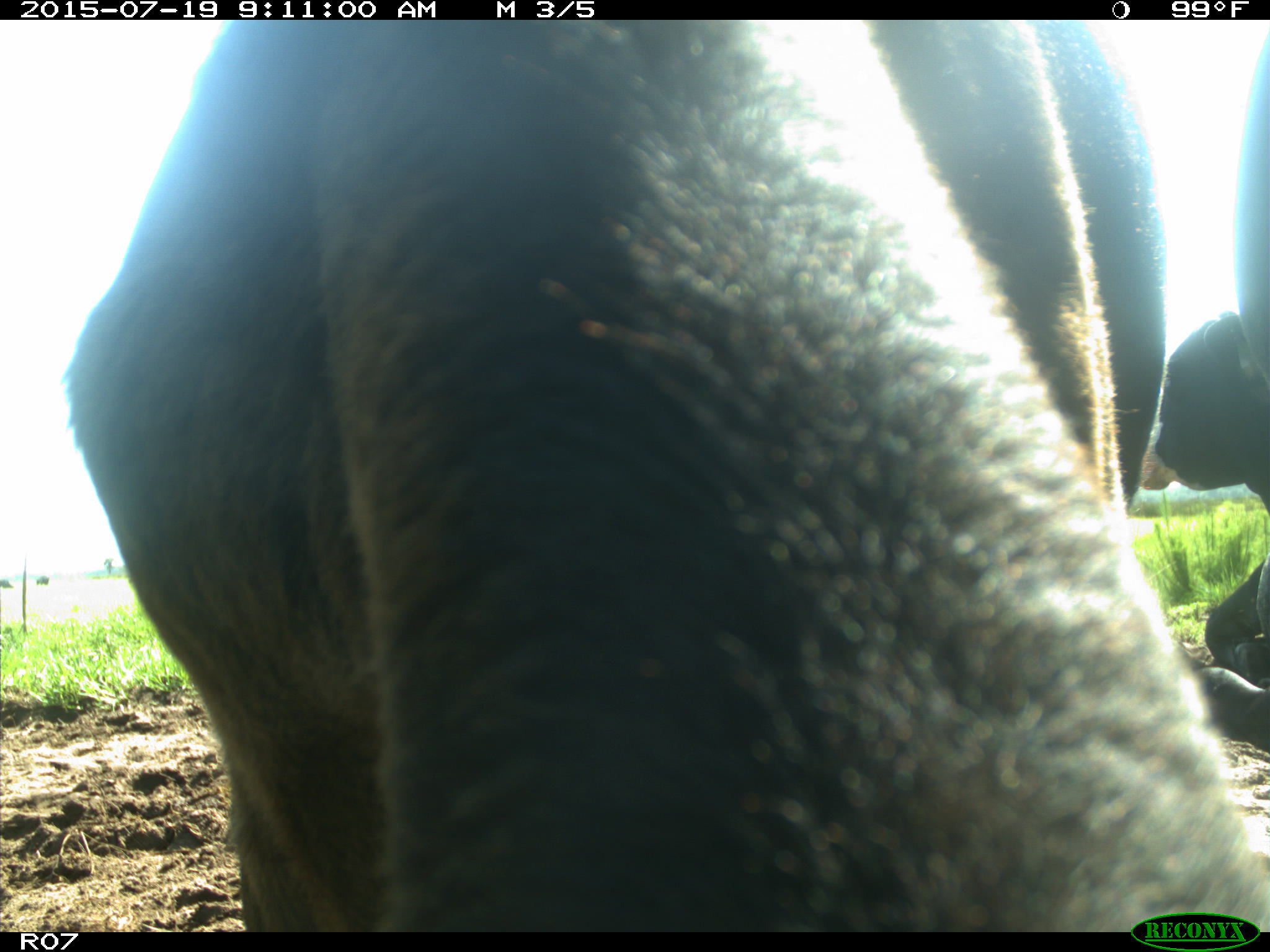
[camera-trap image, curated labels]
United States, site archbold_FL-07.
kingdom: Animalia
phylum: Chordata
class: Mammalia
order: Artiodactyla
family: Bovidae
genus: Bos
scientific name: Bos taurus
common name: domestic cow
Bos taurus (domestic cow).